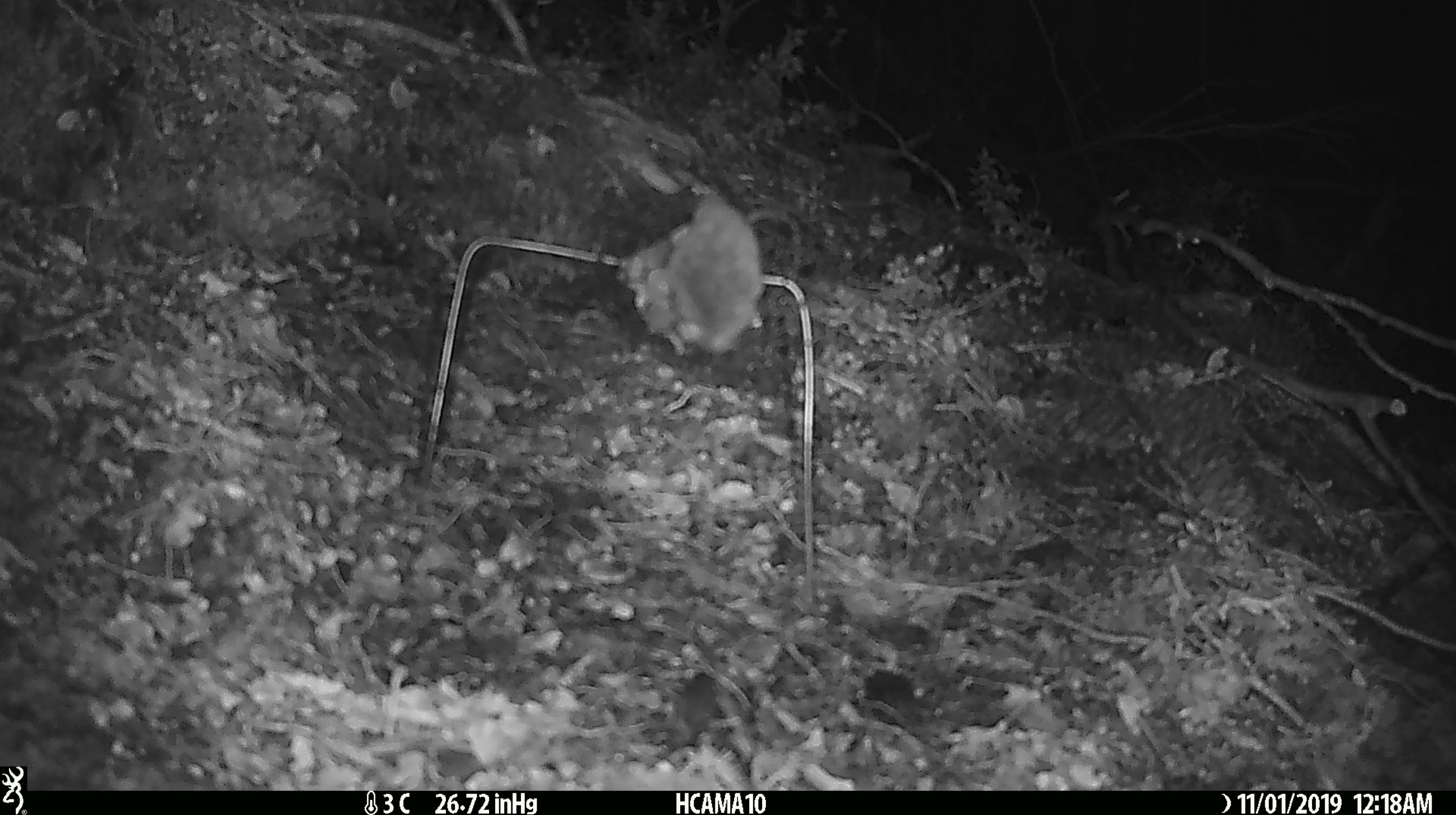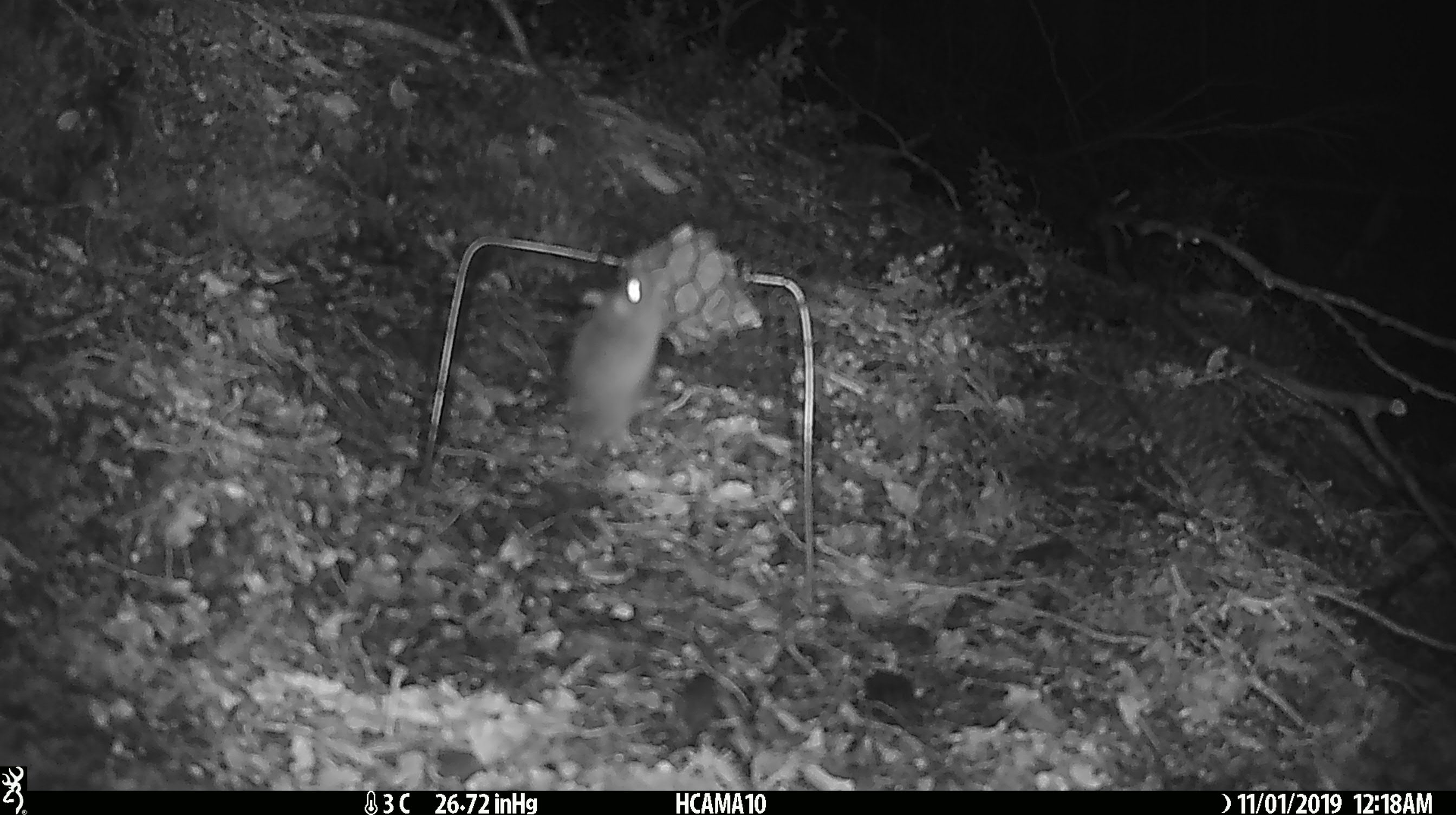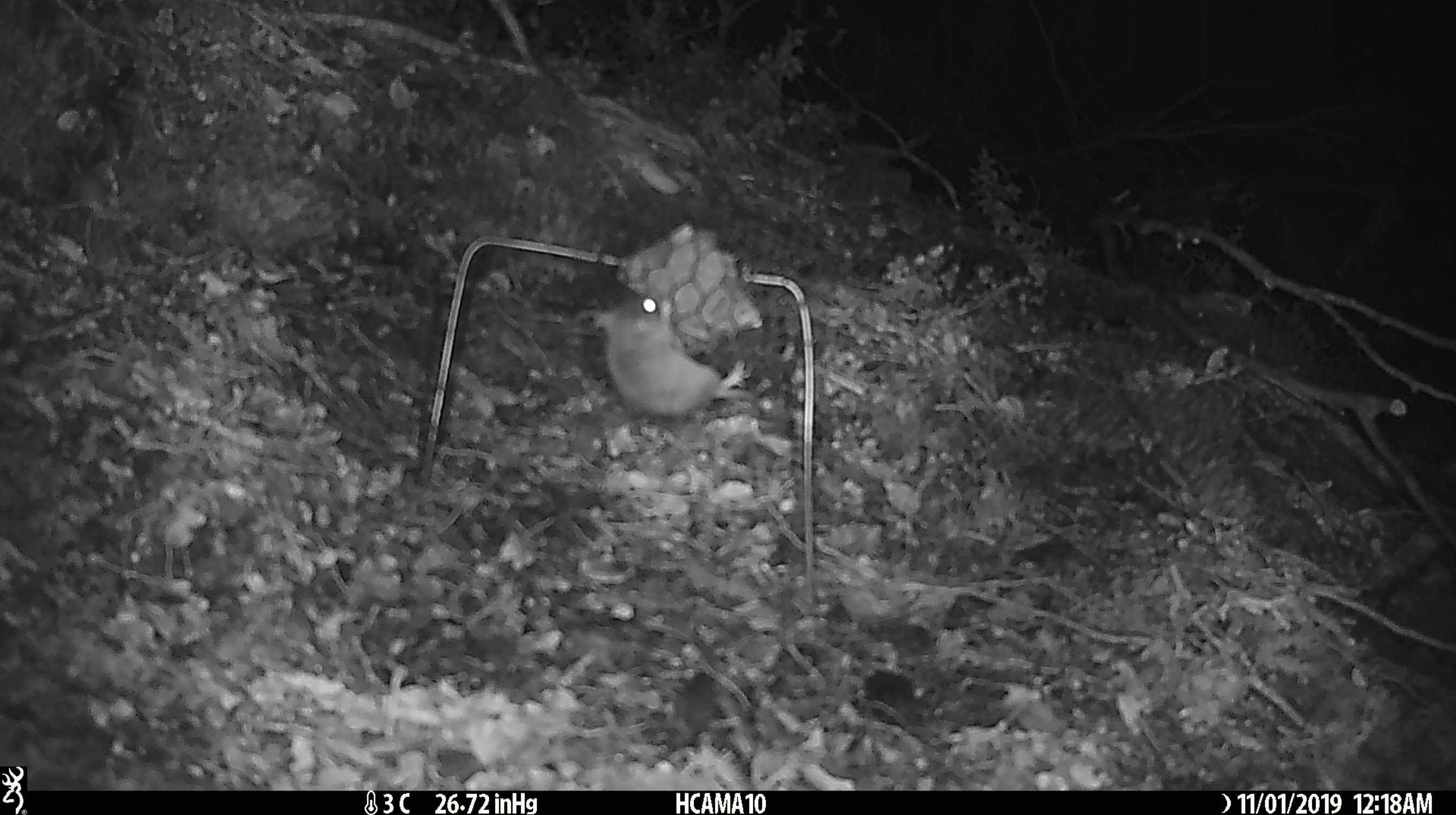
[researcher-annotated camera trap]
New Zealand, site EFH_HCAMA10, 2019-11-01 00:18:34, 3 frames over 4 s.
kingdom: Animalia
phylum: Chordata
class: Mammalia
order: Rodentia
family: Muridae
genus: Mus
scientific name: Mus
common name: mouse